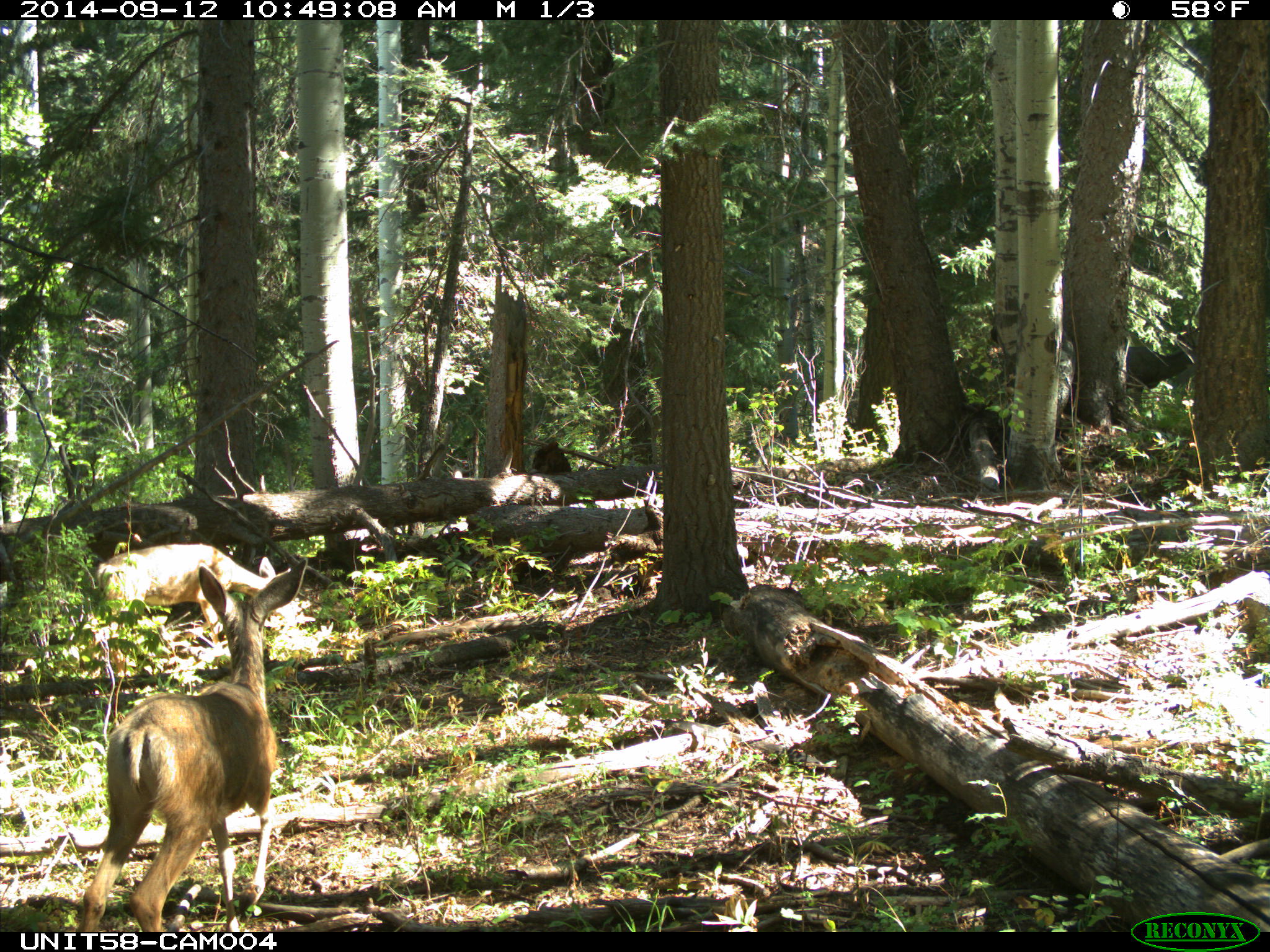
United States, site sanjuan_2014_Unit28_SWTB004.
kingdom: Animalia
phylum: Chordata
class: Mammalia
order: Artiodactyla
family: Cervidae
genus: Odocoileus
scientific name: Odocoileus hemionus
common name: mule deer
Odocoileus hemionus (mule deer).